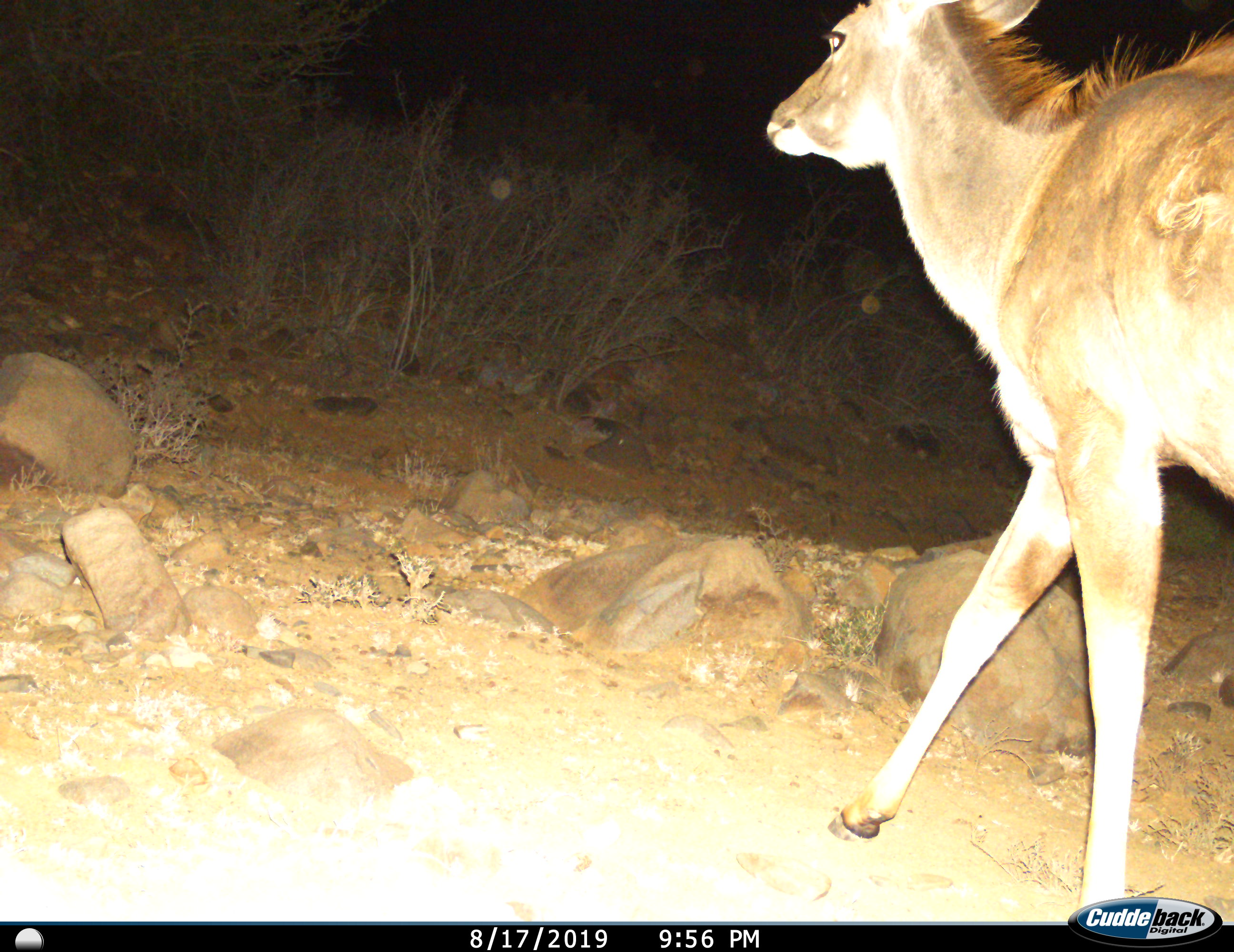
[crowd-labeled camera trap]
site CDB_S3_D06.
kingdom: Animalia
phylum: Chordata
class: Mammalia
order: Artiodactyla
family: Bovidae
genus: Tragelaphus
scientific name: Tragelaphus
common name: kudu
Kudu (Tragelaphus), count 1. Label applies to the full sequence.